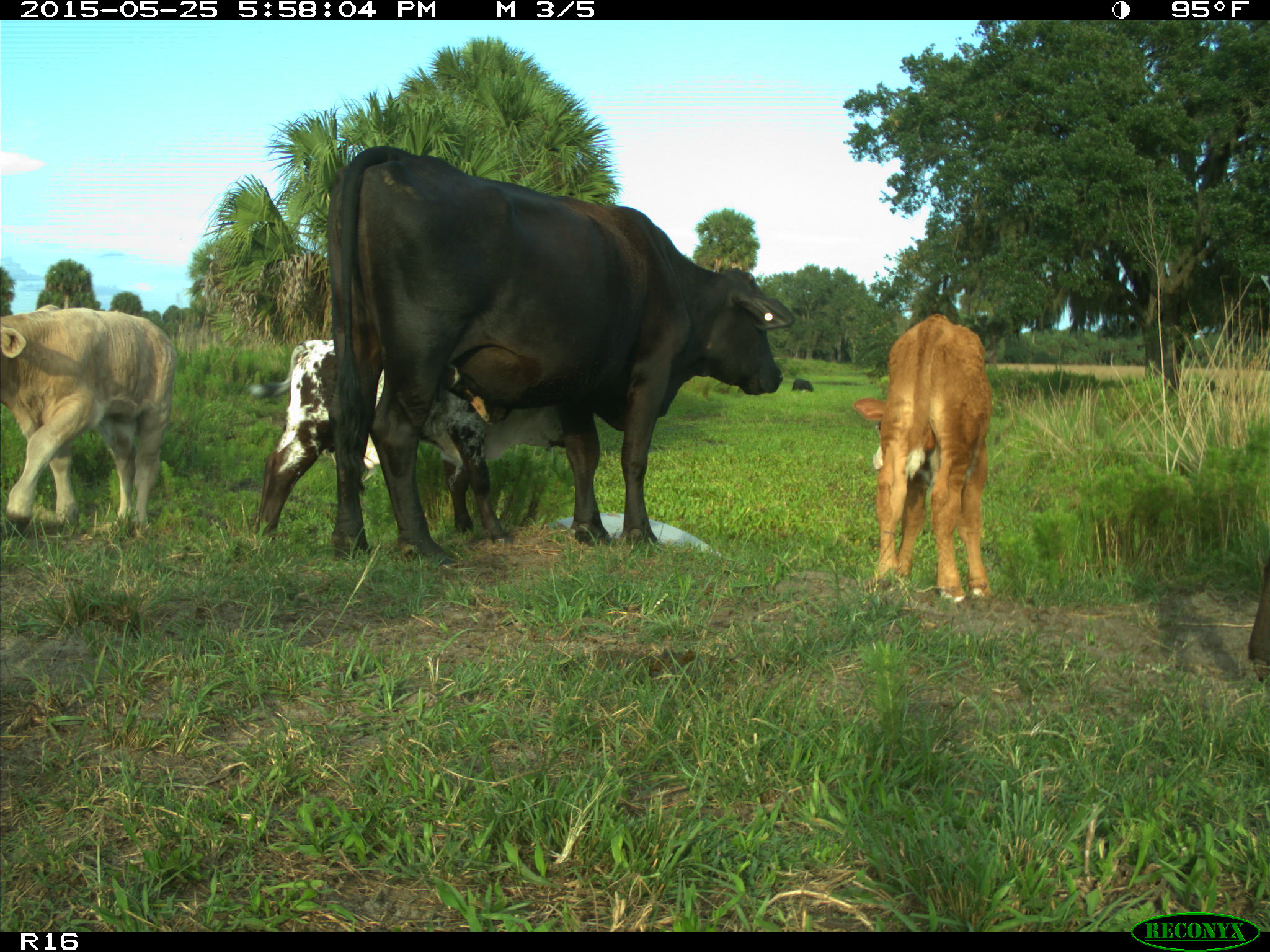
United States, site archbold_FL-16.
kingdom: Animalia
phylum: Chordata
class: Mammalia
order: Artiodactyla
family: Bovidae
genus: Bos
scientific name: Bos taurus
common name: domestic cow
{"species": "Bos taurus (domestic cow)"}